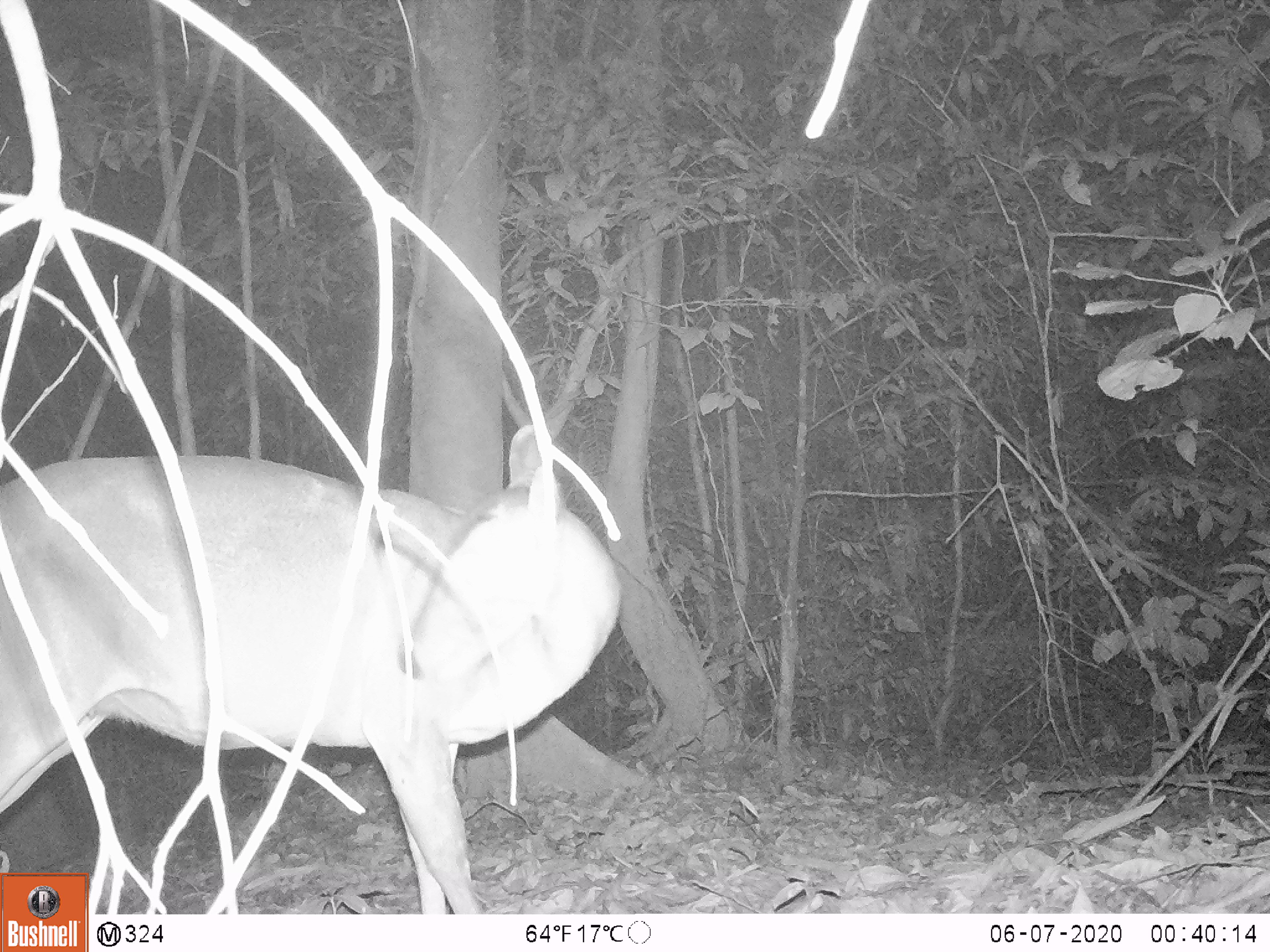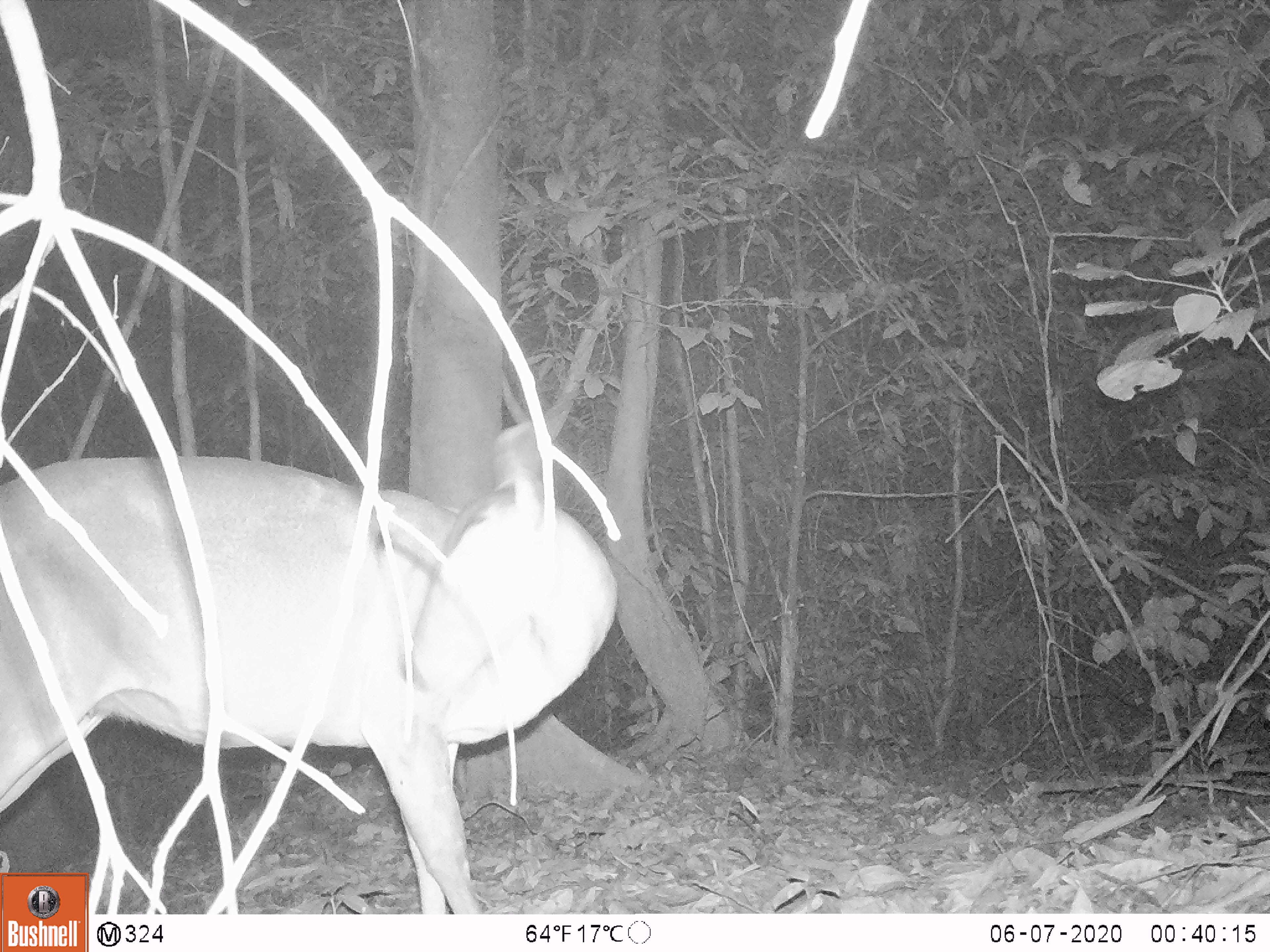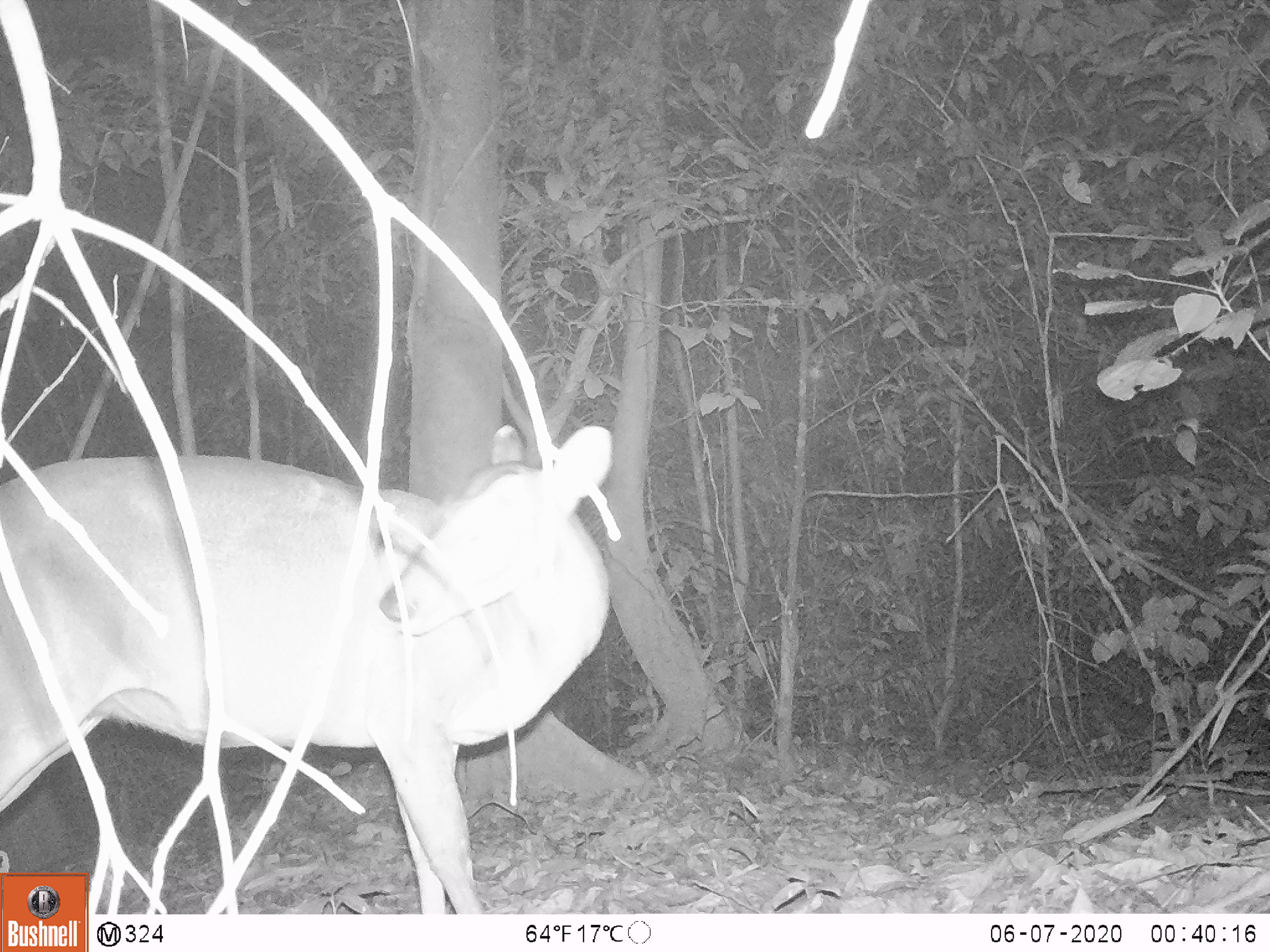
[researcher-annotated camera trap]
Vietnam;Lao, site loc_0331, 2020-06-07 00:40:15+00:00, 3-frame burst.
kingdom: Animalia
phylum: Chordata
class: Mammalia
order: Artiodactyla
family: Cervidae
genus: Muntiacus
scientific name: Muntiacus vuquangensis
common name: large-antlered muntjac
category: large antlered muntjac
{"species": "large antlered muntjac (large-antlered muntjac) (Muntiacus vuquangensis)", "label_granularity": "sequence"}